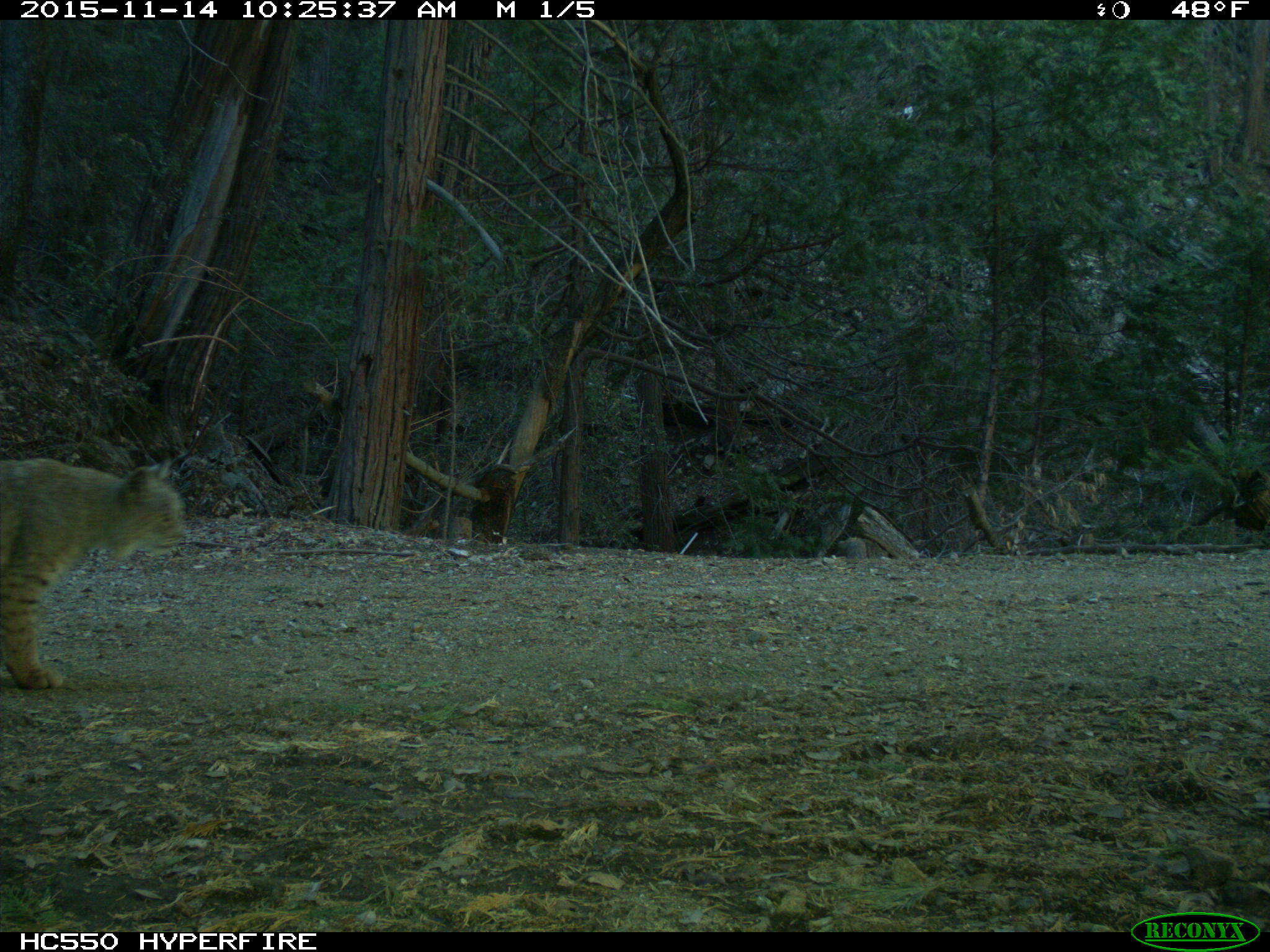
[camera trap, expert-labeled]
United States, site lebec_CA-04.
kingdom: Animalia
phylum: Chordata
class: Mammalia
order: Carnivora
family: Felidae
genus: Lynx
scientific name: Lynx rufus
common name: bobcat